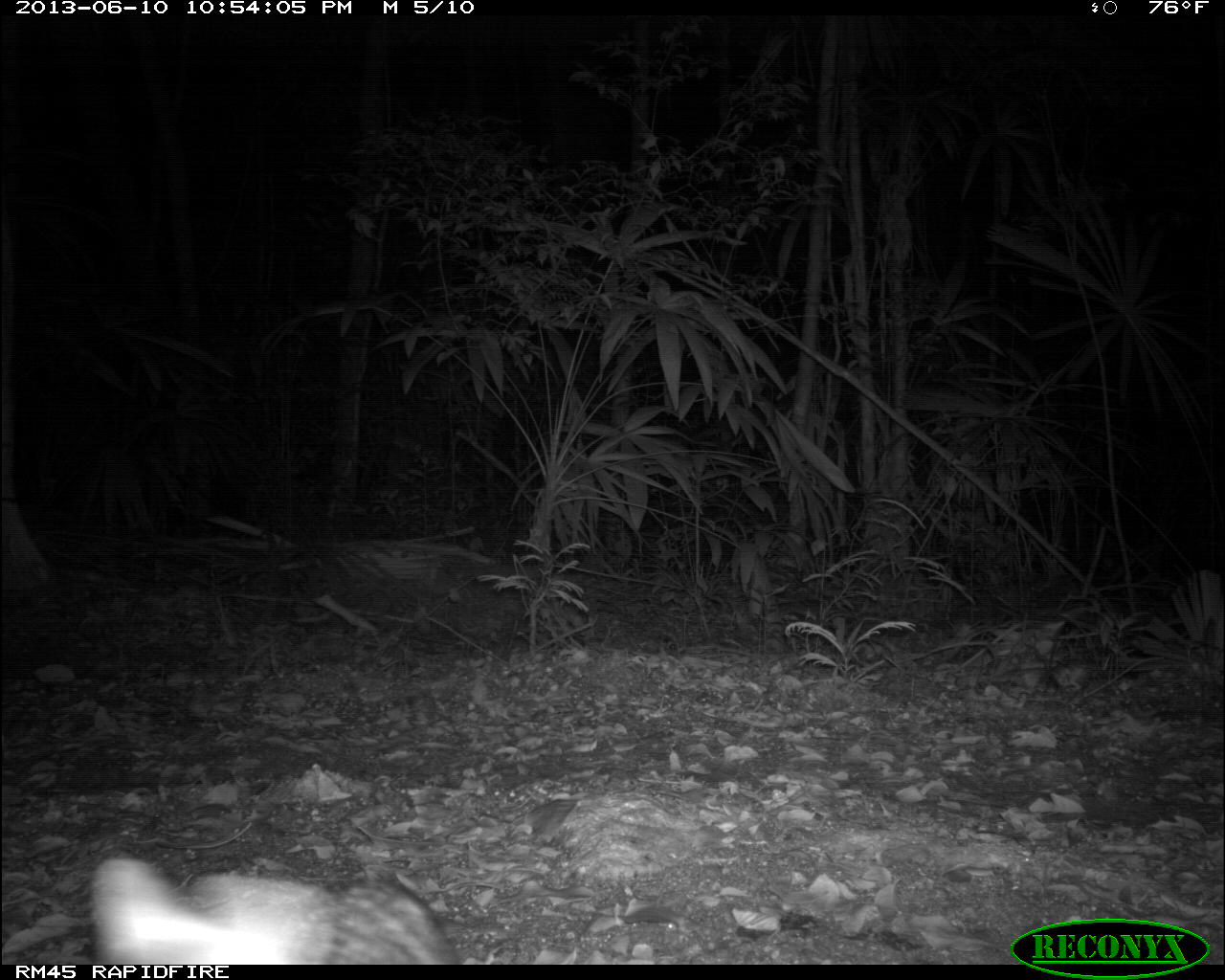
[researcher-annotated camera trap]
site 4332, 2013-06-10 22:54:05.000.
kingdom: Animalia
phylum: Chordata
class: Mammalia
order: Carnivora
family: Canidae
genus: Urocyon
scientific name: Urocyon cinereoargenteus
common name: gray fox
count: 1